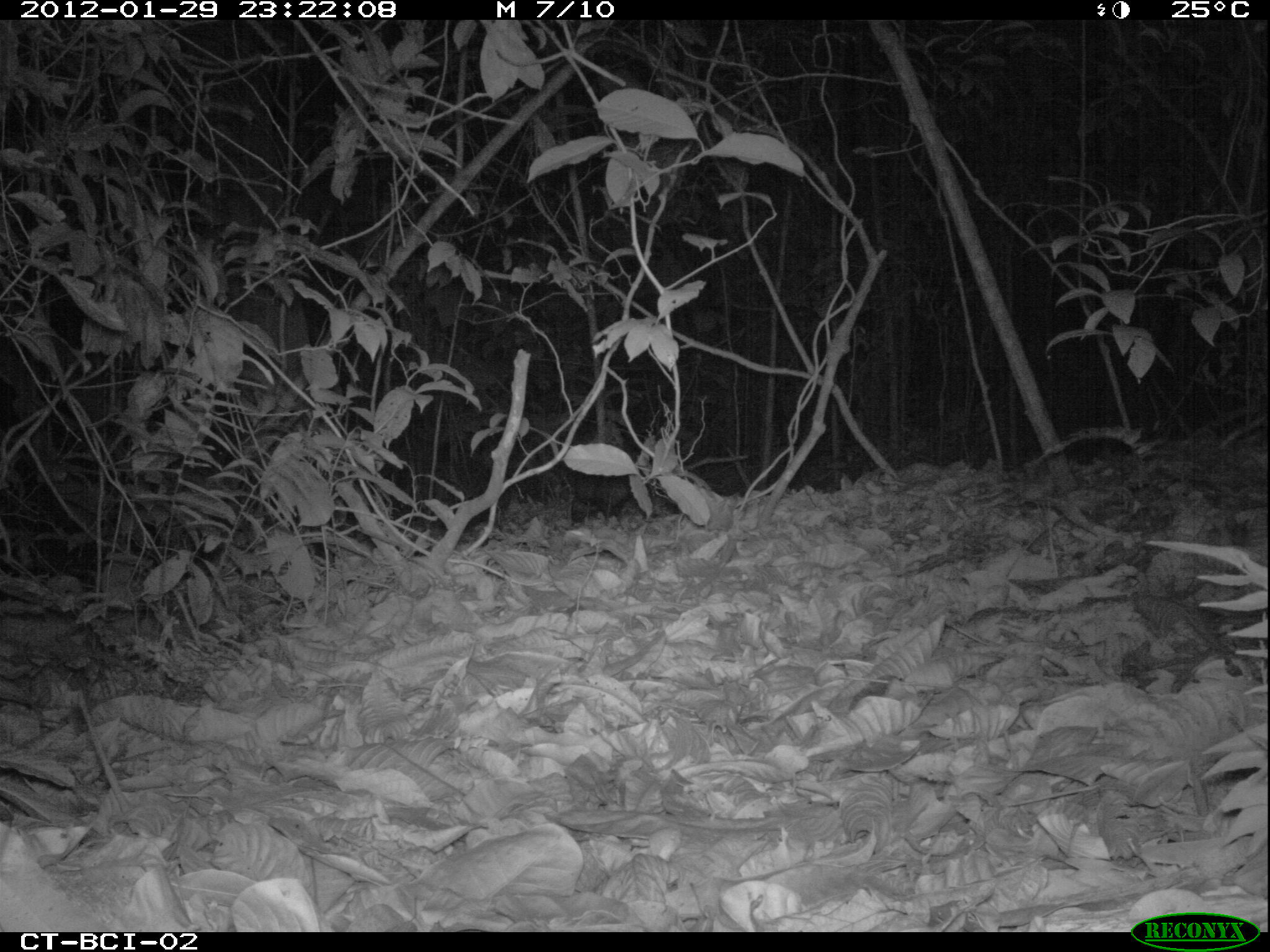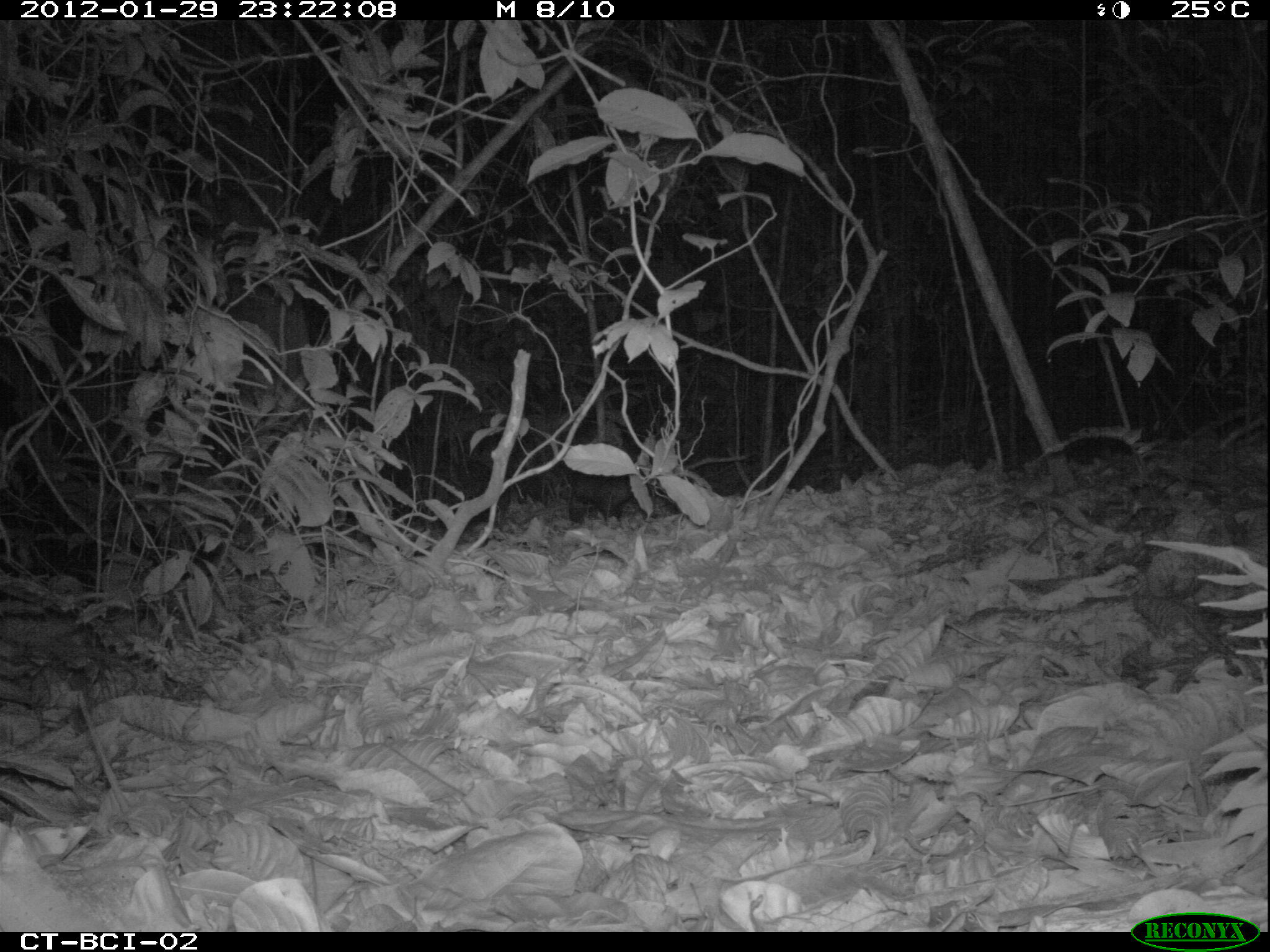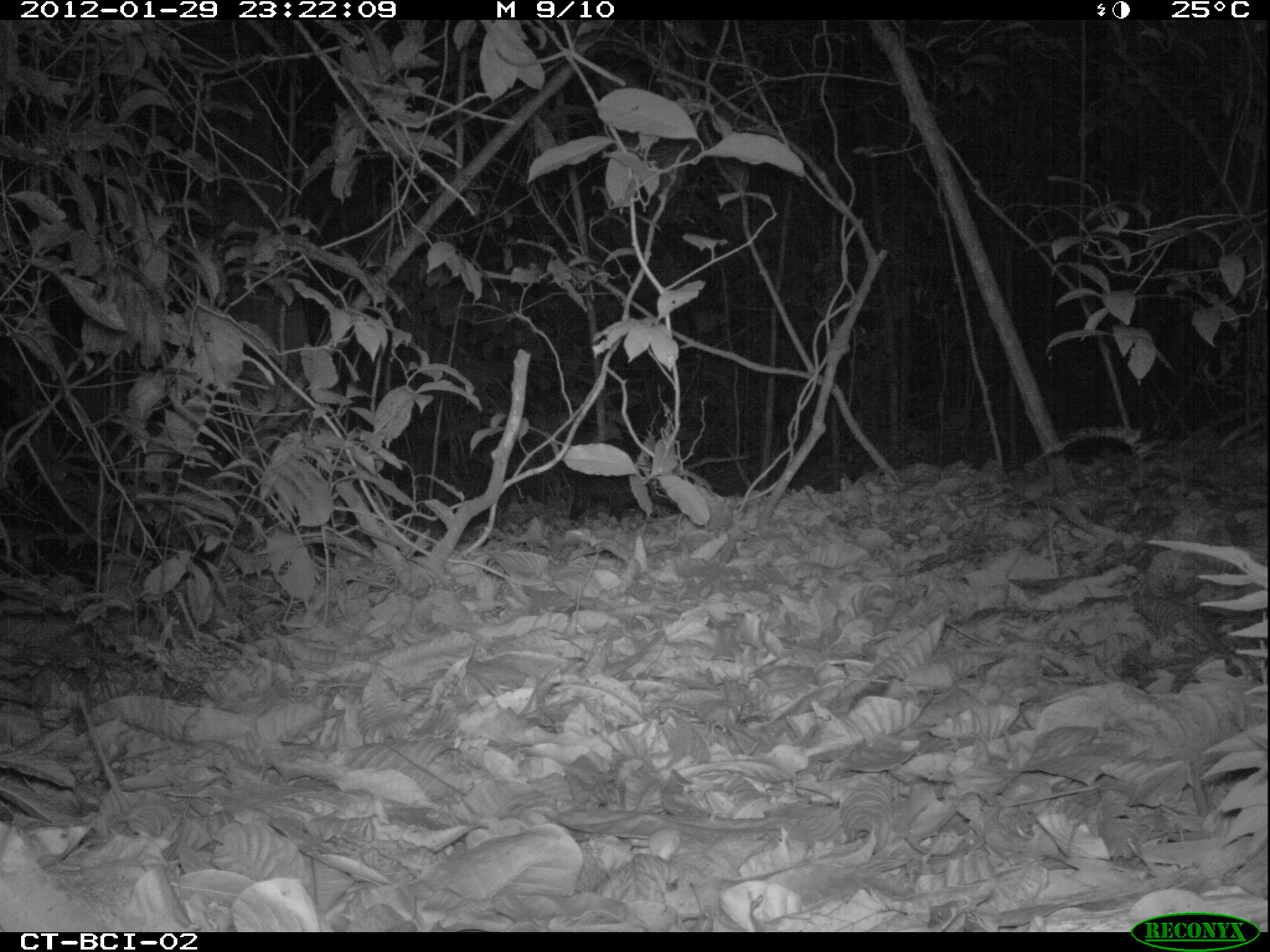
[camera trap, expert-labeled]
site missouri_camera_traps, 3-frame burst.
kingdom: Animalia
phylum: Chordata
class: Mammalia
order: Artiodactyla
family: Tayassuidae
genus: Pecari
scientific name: Pecari tajacu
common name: collared peccary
Collared peccary (Pecari tajacu). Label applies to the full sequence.